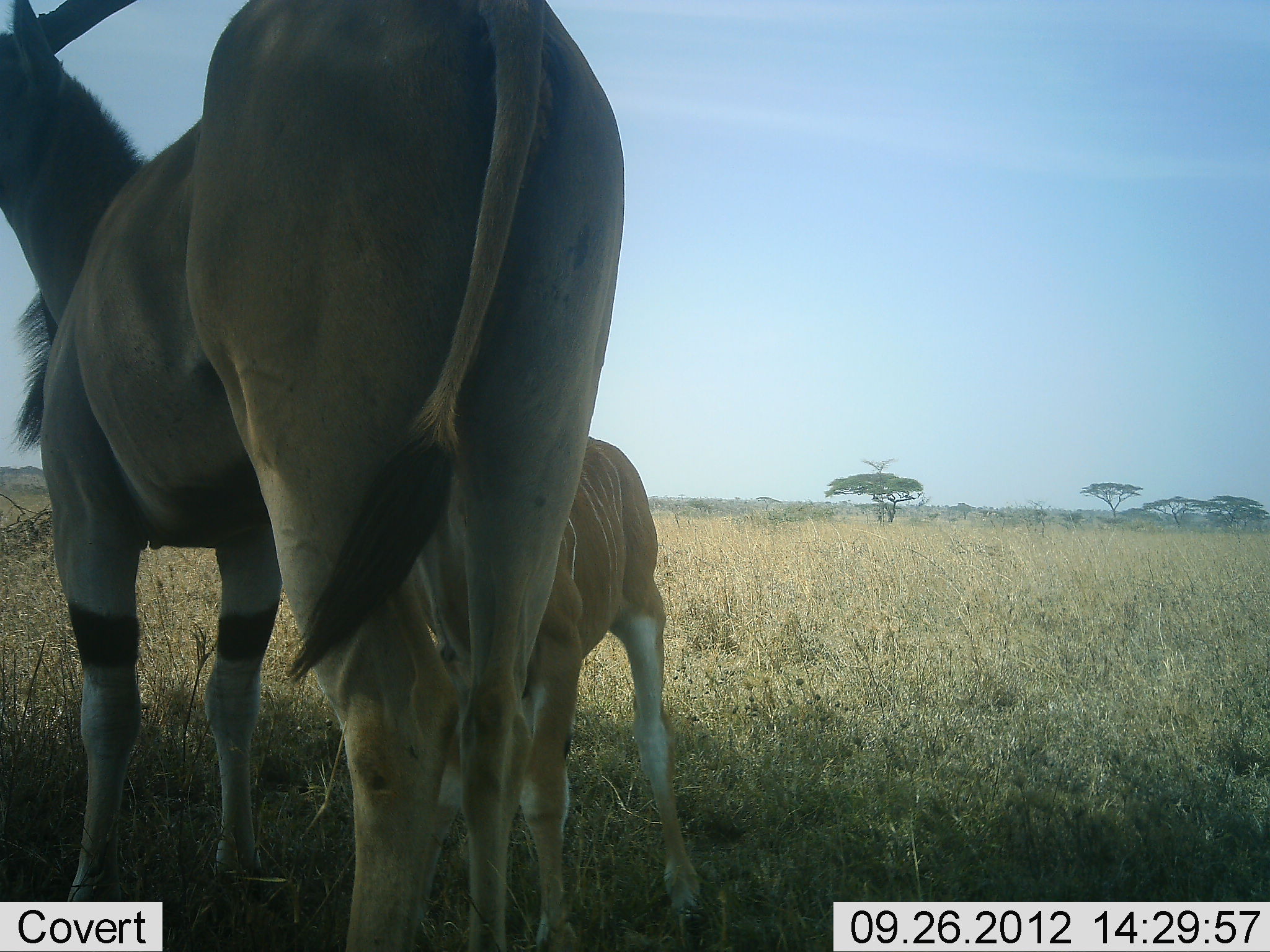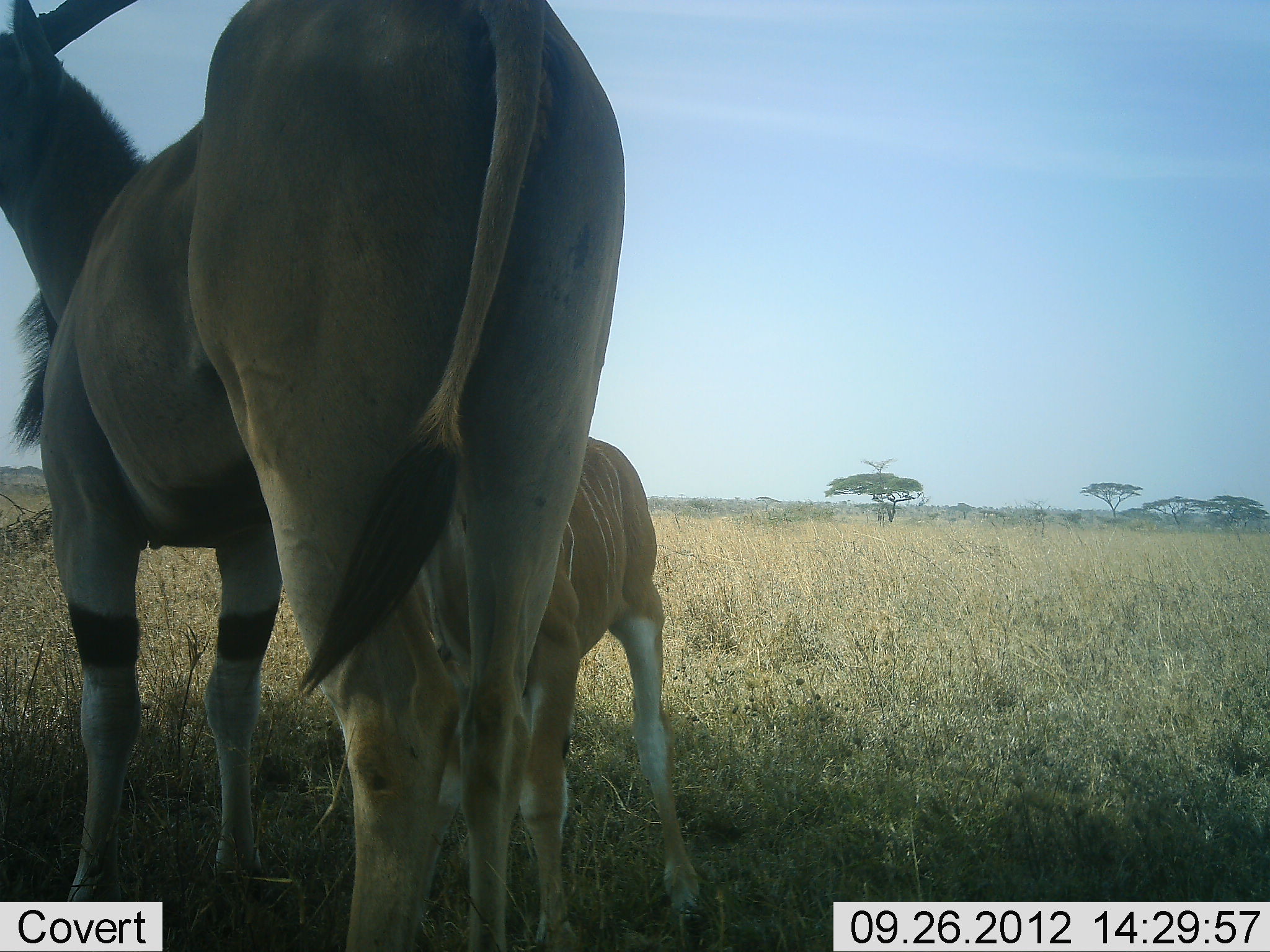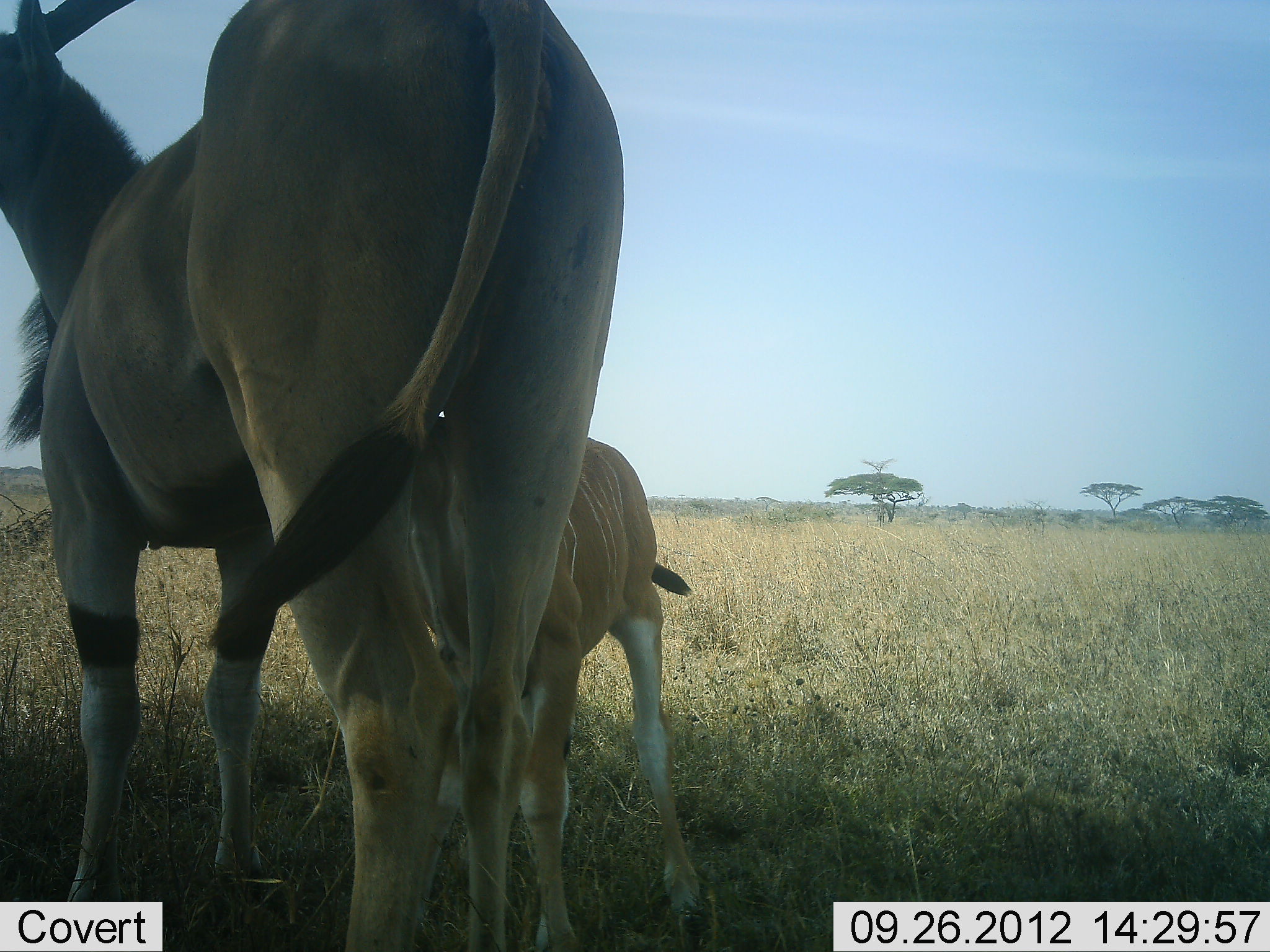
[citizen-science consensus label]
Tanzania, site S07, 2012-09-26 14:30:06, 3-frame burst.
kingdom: Animalia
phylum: Chordata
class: Mammalia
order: Artiodactyla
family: Bovidae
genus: Tragelaphus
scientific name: Tragelaphus oryx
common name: eland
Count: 2.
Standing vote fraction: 70%.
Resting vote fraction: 0%.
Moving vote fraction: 0%.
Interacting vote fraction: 50%.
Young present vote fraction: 90%.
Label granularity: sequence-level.